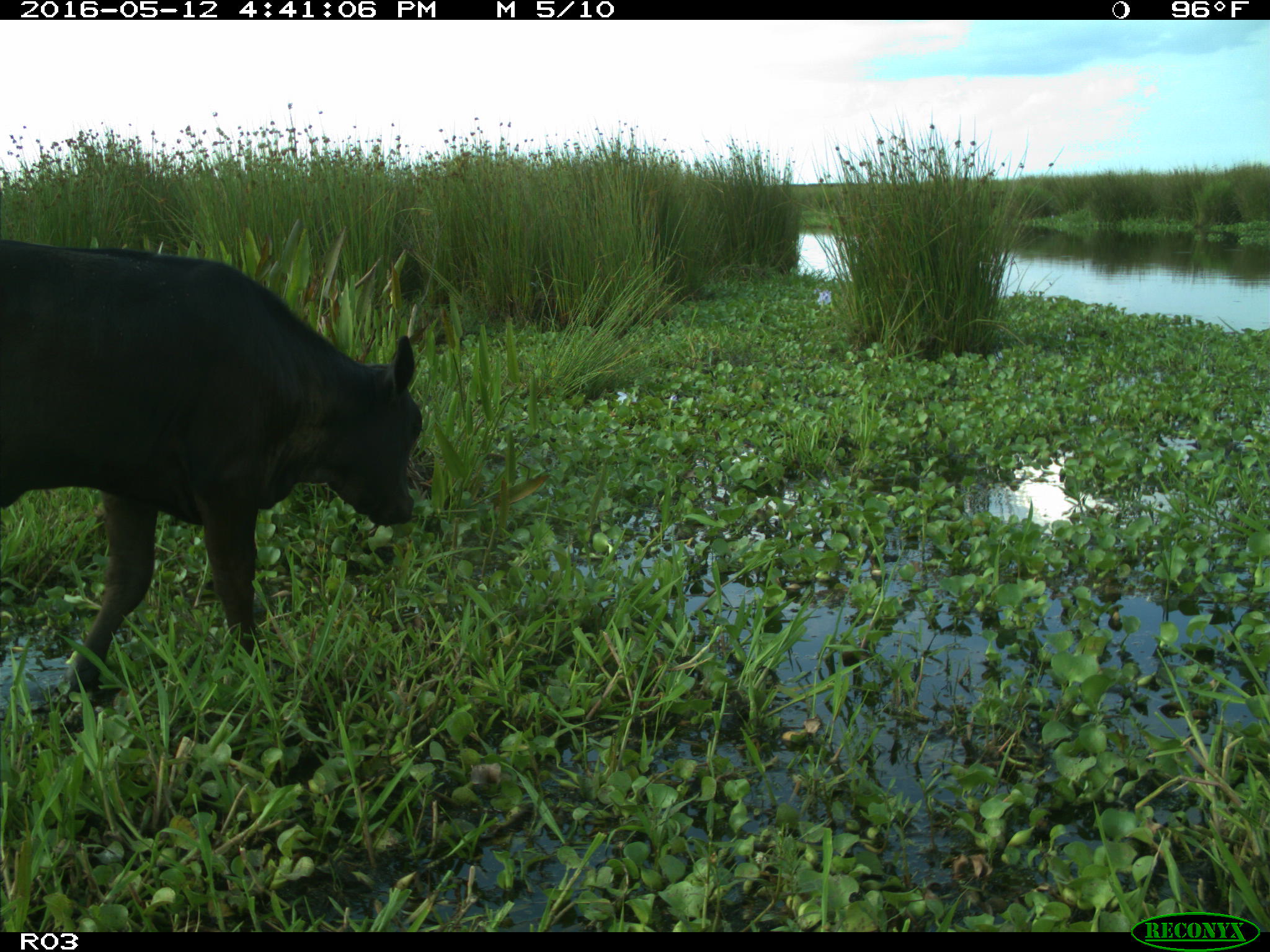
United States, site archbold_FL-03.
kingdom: Animalia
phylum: Chordata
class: Mammalia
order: Artiodactyla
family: Bovidae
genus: Bos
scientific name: Bos taurus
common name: domestic cow